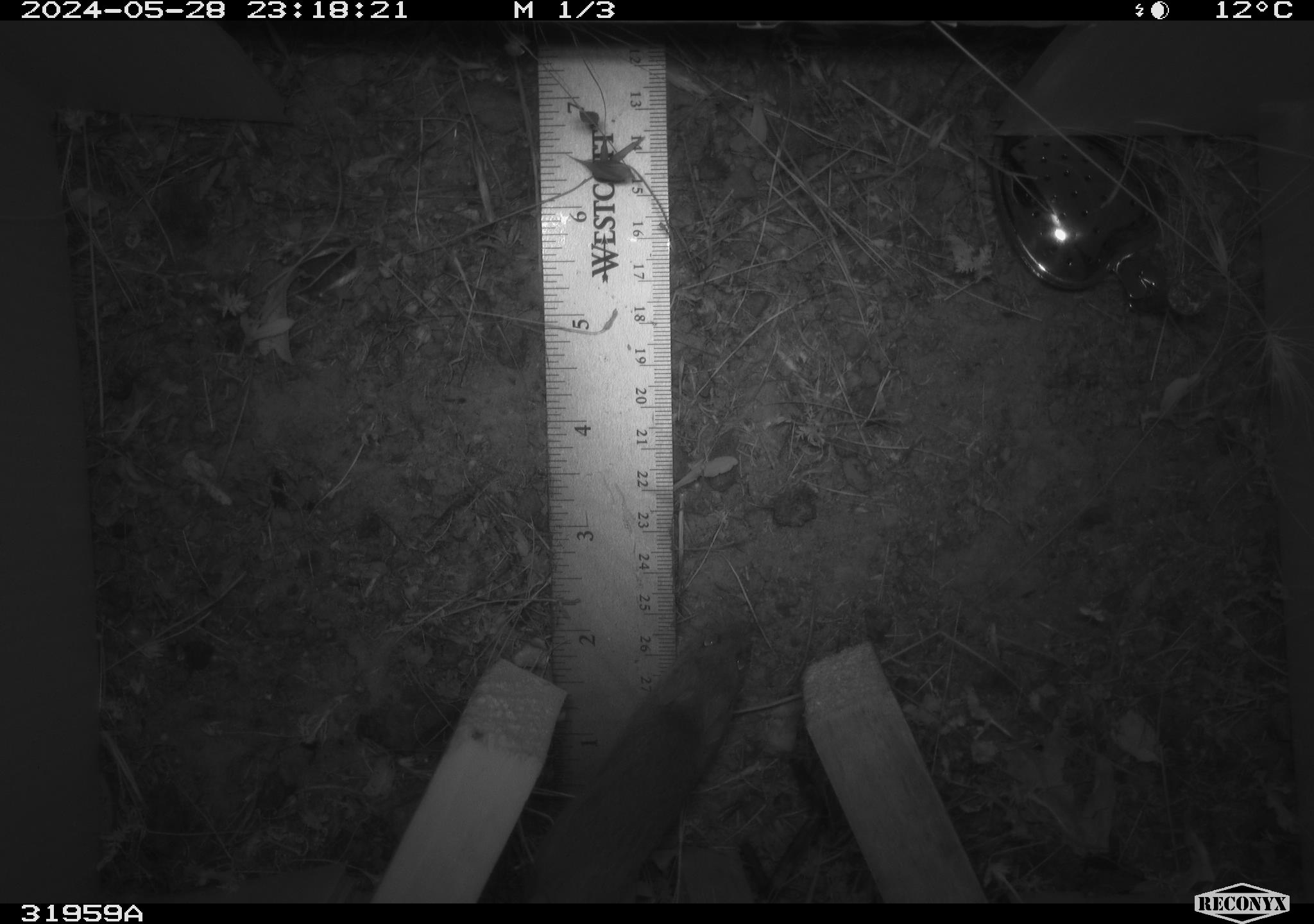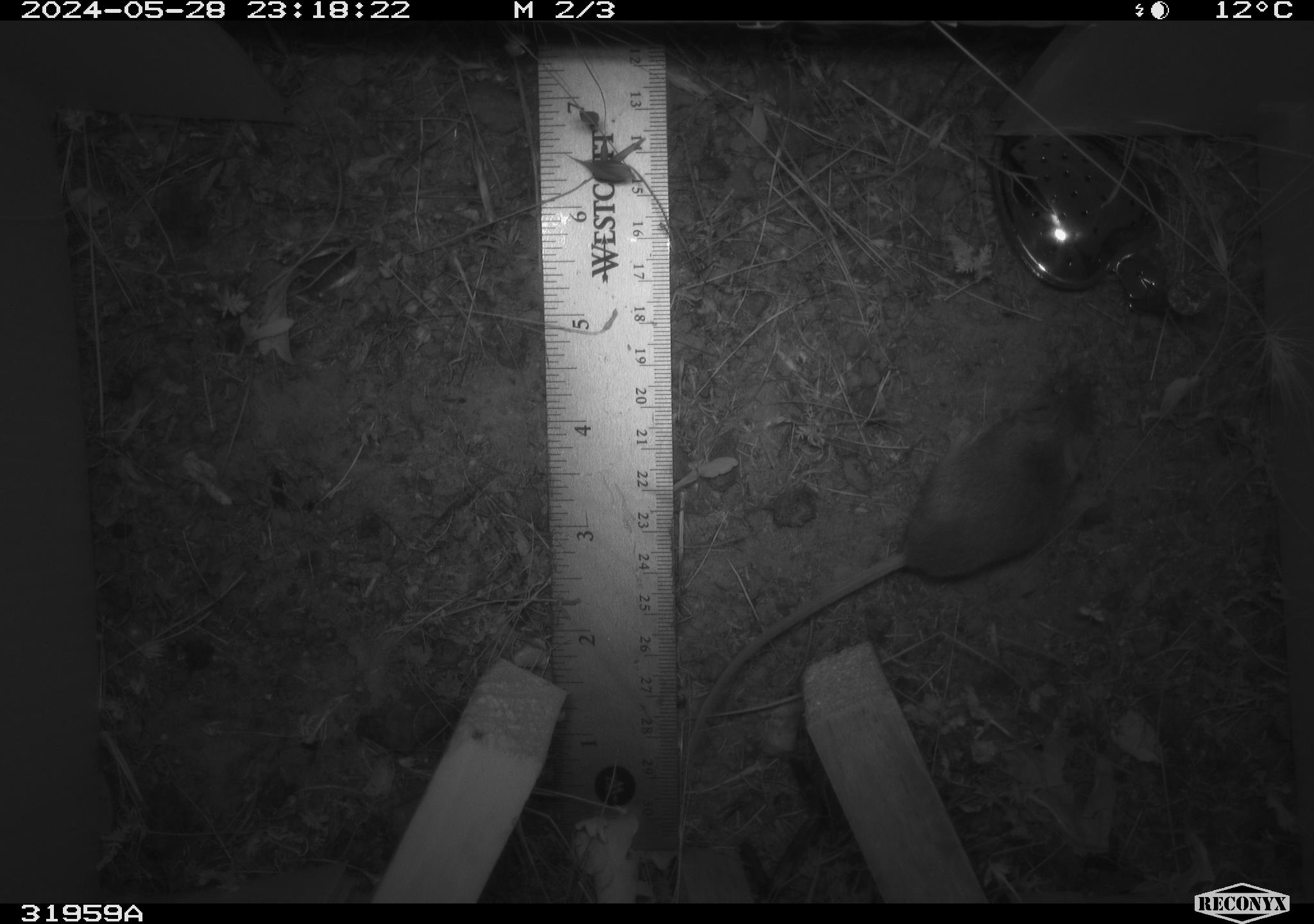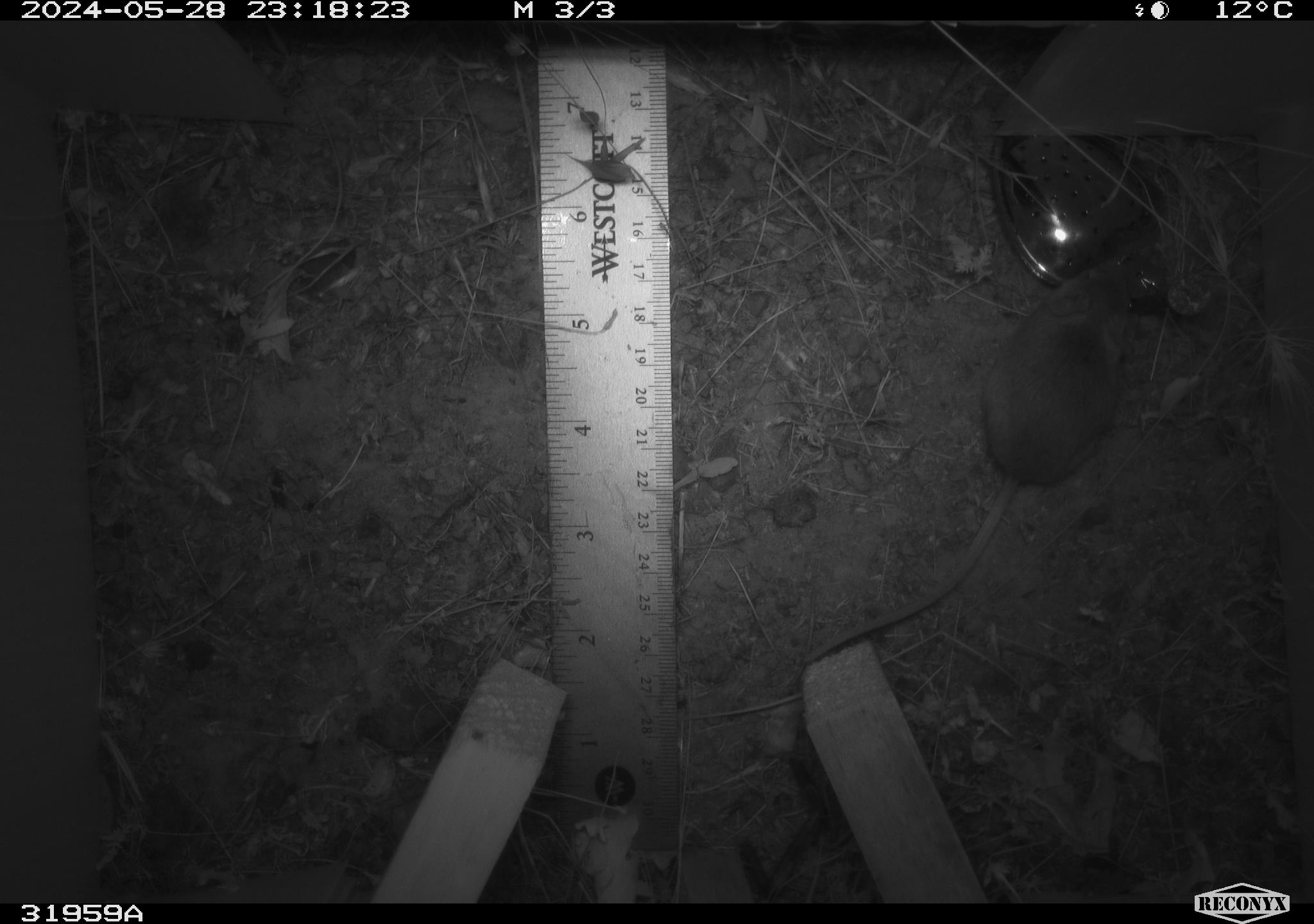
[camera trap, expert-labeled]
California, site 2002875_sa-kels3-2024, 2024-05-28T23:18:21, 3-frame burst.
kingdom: Animalia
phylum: Chordata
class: Mammalia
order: Rodentia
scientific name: Rodentia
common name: rodent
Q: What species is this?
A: Rodent (Rodentia).